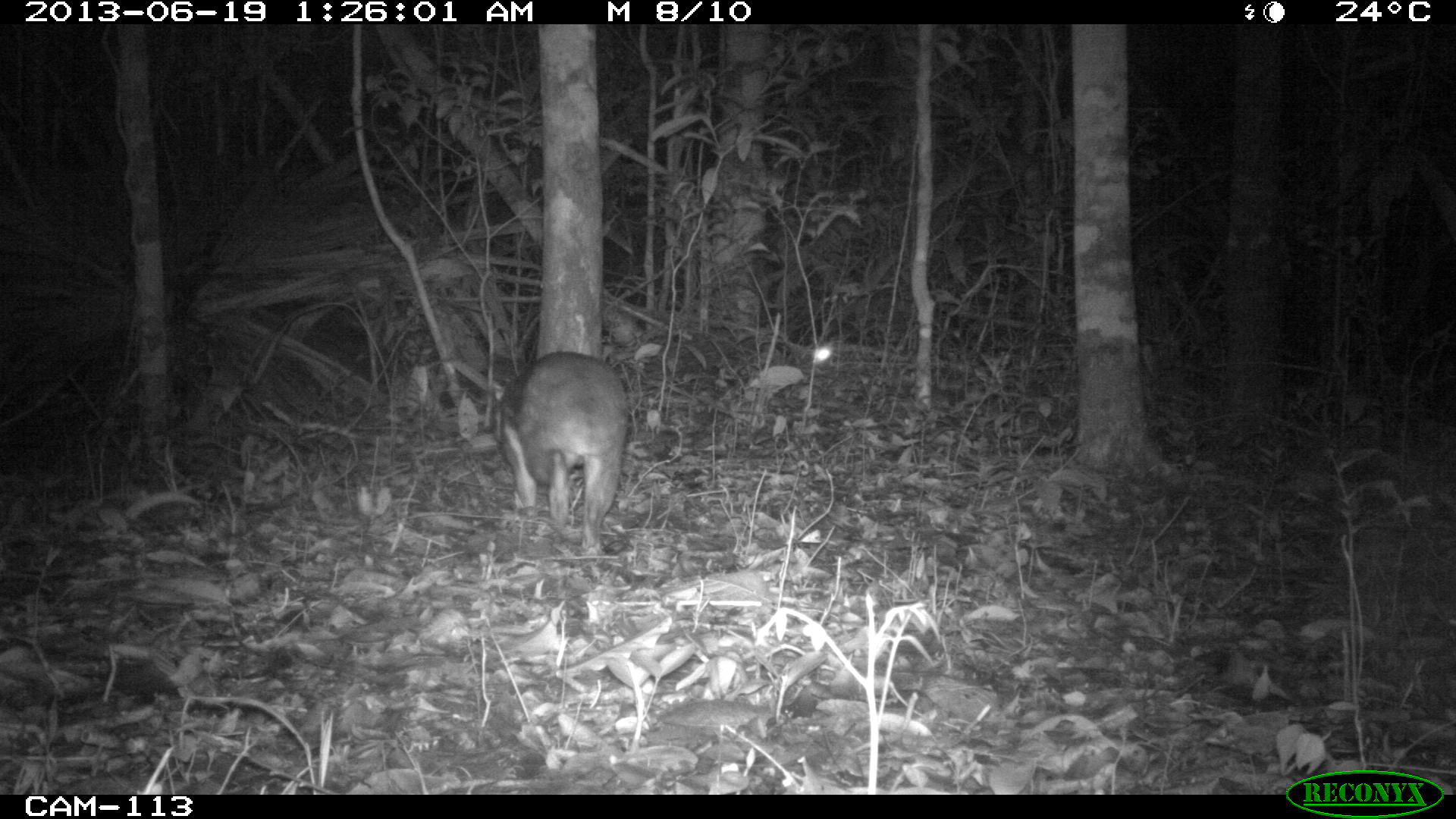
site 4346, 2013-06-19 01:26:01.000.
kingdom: Animalia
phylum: Chordata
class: Mammalia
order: Rodentia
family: Cuniculidae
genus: Cuniculus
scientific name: Cuniculus paca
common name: lowland paca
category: agouti paca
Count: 1.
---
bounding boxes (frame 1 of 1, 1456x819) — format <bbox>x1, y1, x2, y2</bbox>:
agouti paca: <bbox>490, 350, 624, 563</bbox>